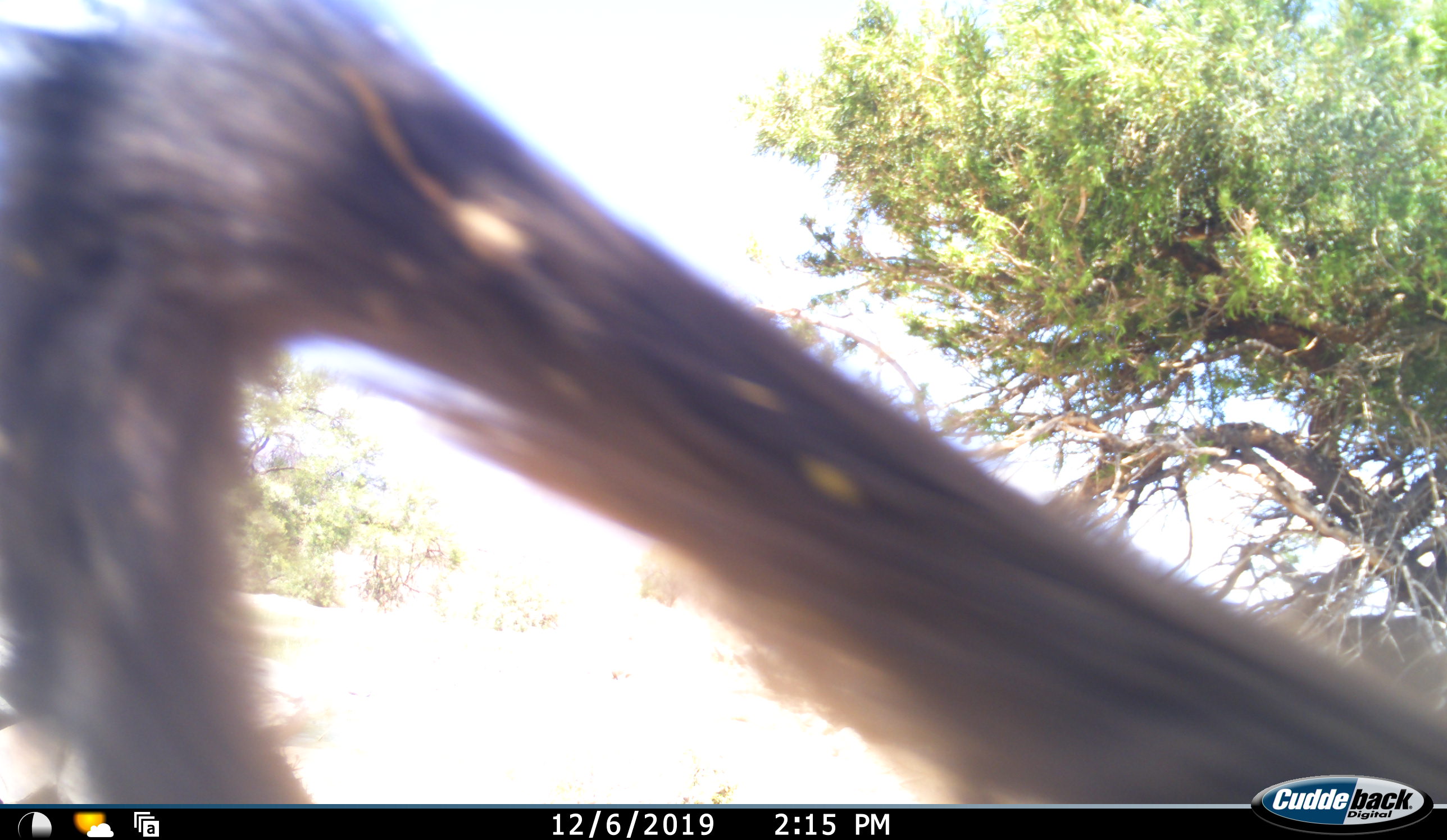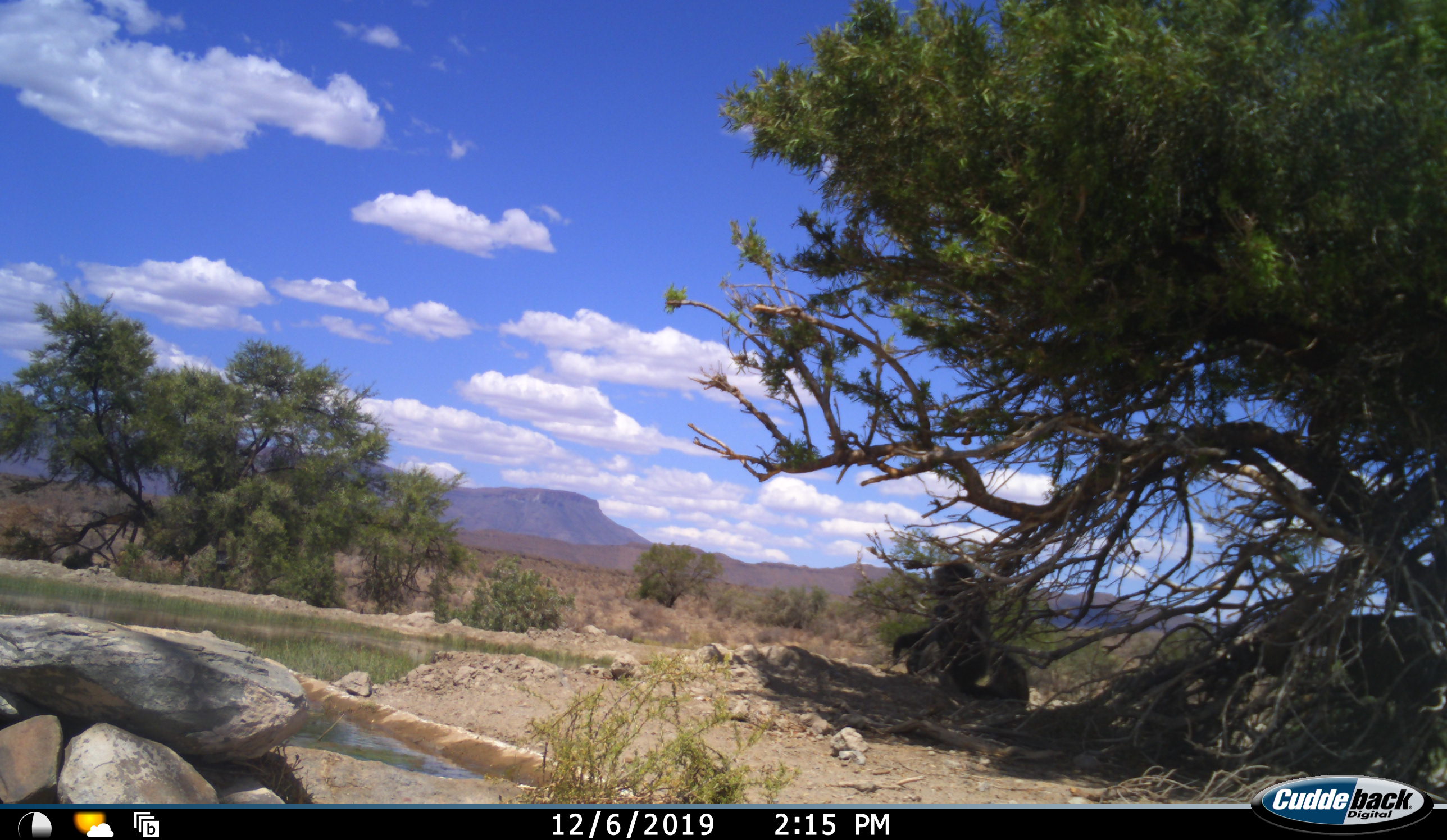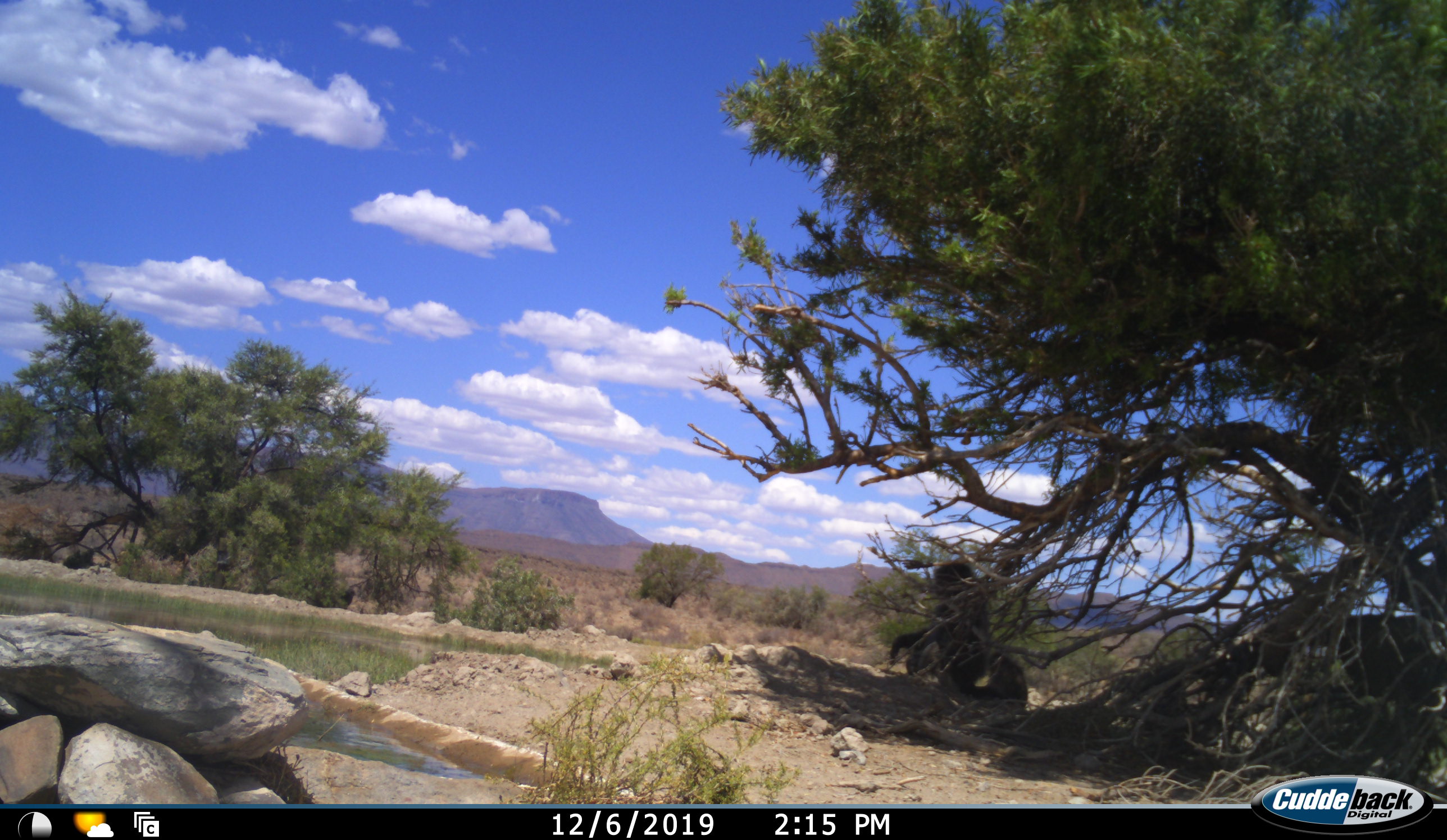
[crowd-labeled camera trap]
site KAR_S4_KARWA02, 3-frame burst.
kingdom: Animalia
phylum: Chordata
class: Mammalia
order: Primates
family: Cercopithecidae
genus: Papio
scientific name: Papio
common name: baboon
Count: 3.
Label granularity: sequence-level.